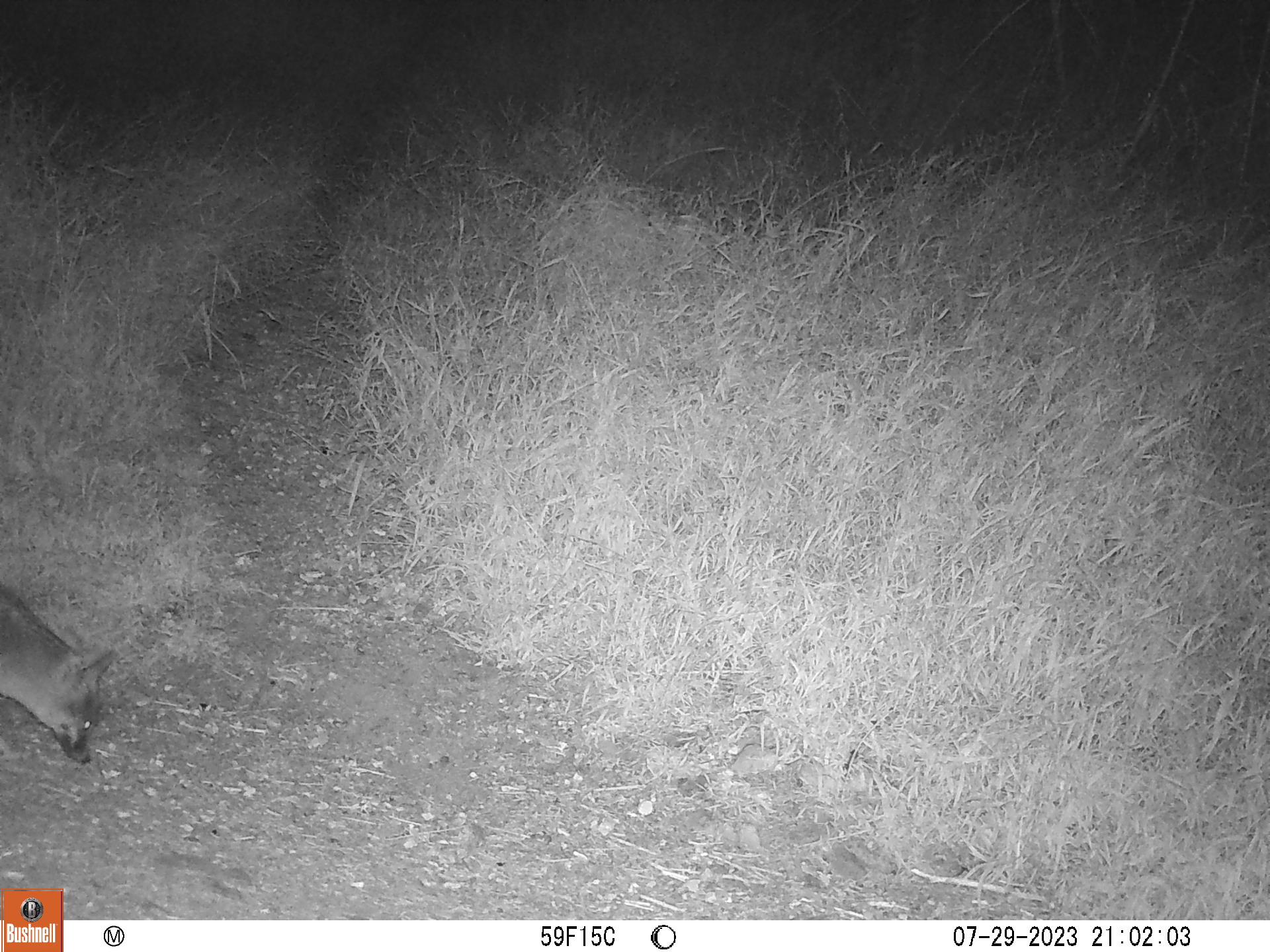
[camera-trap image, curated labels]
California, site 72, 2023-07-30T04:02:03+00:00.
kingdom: Animalia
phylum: Chordata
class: Mammalia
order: Carnivora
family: Canidae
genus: Urocyon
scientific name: Urocyon cinereoargenteus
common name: gray fox